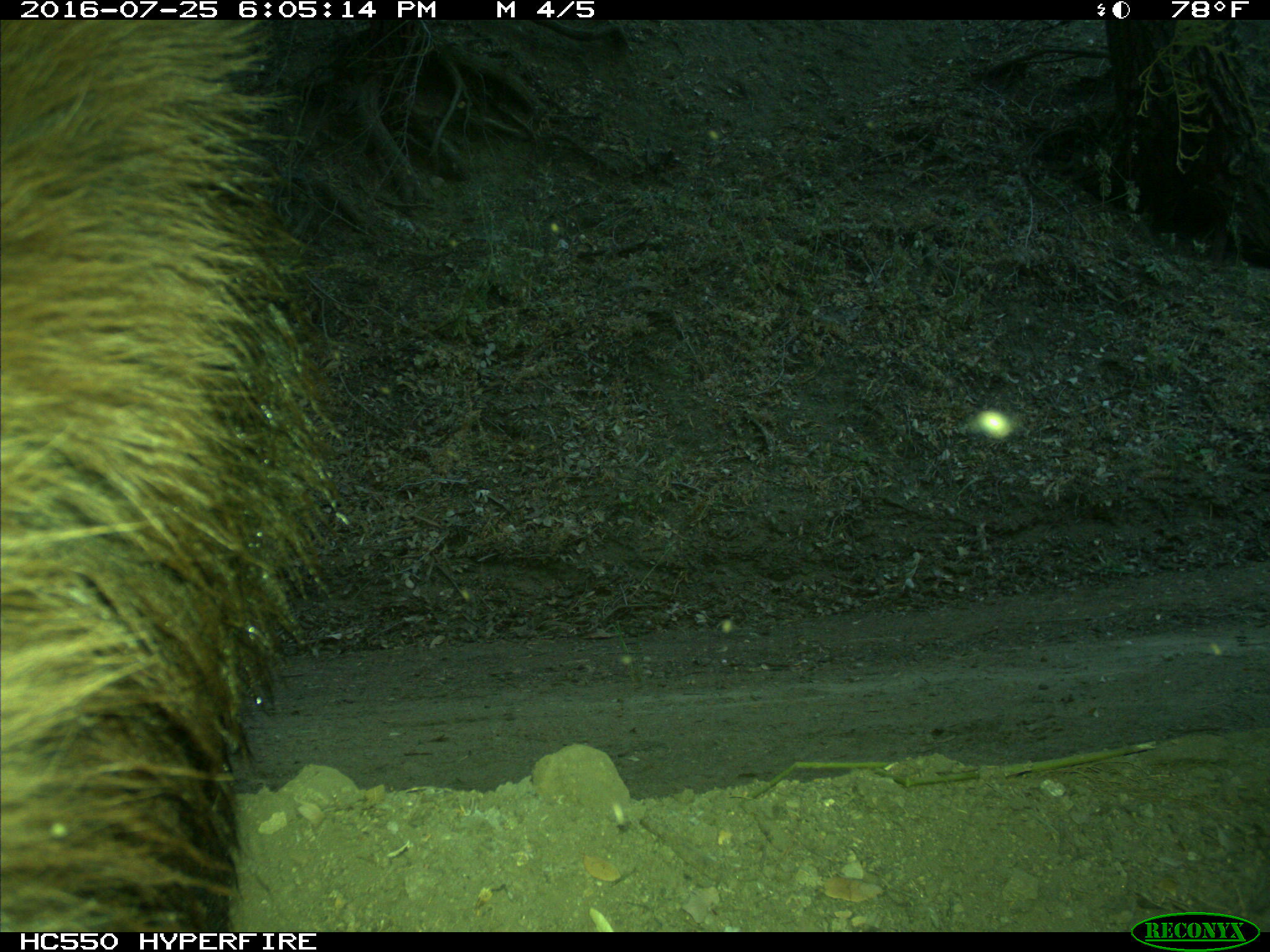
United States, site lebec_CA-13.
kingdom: Animalia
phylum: Chordata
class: Mammalia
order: Carnivora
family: Ursidae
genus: Ursus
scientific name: Ursus americanus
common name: american black bear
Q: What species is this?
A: Ursus americanus (american black bear).